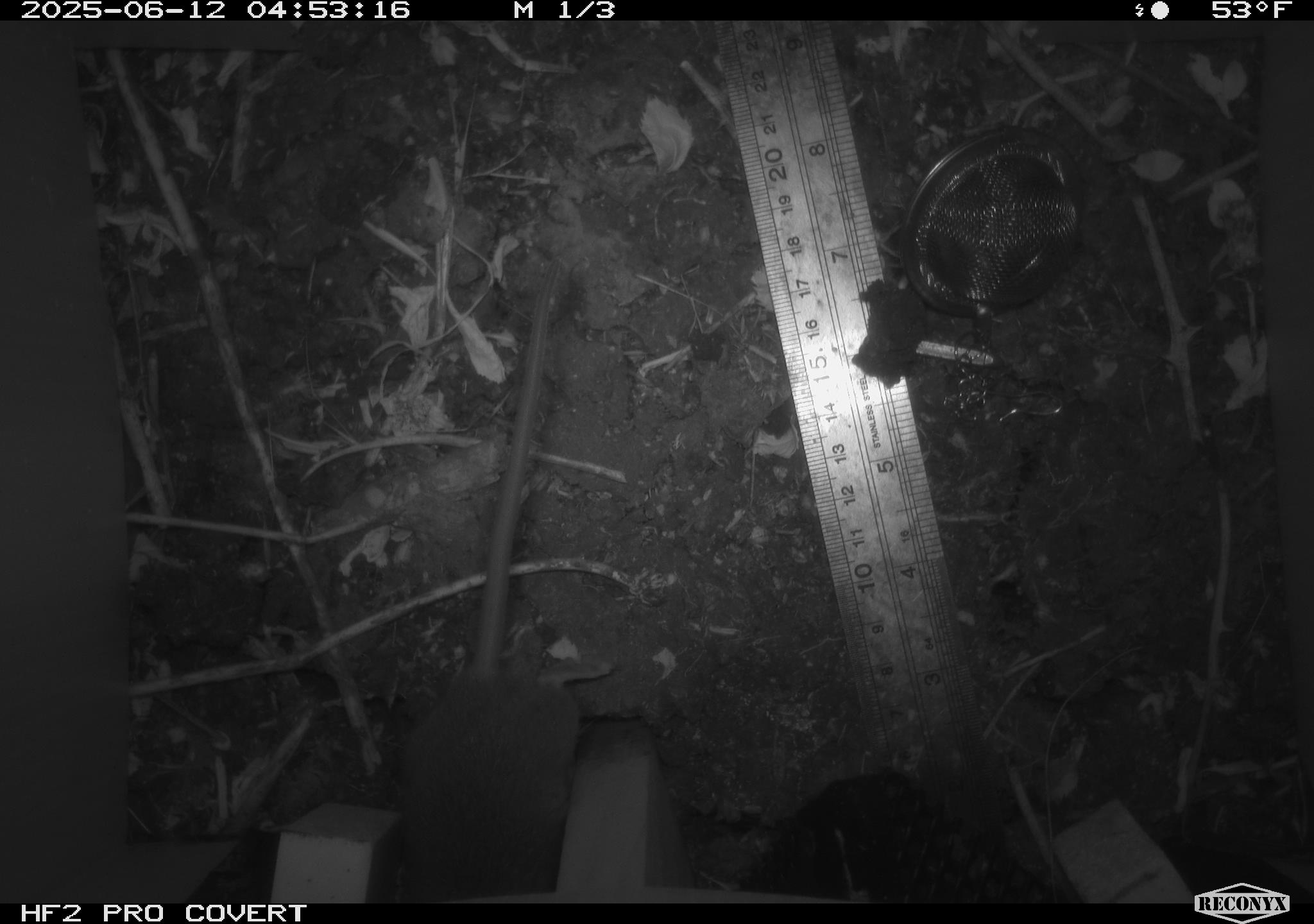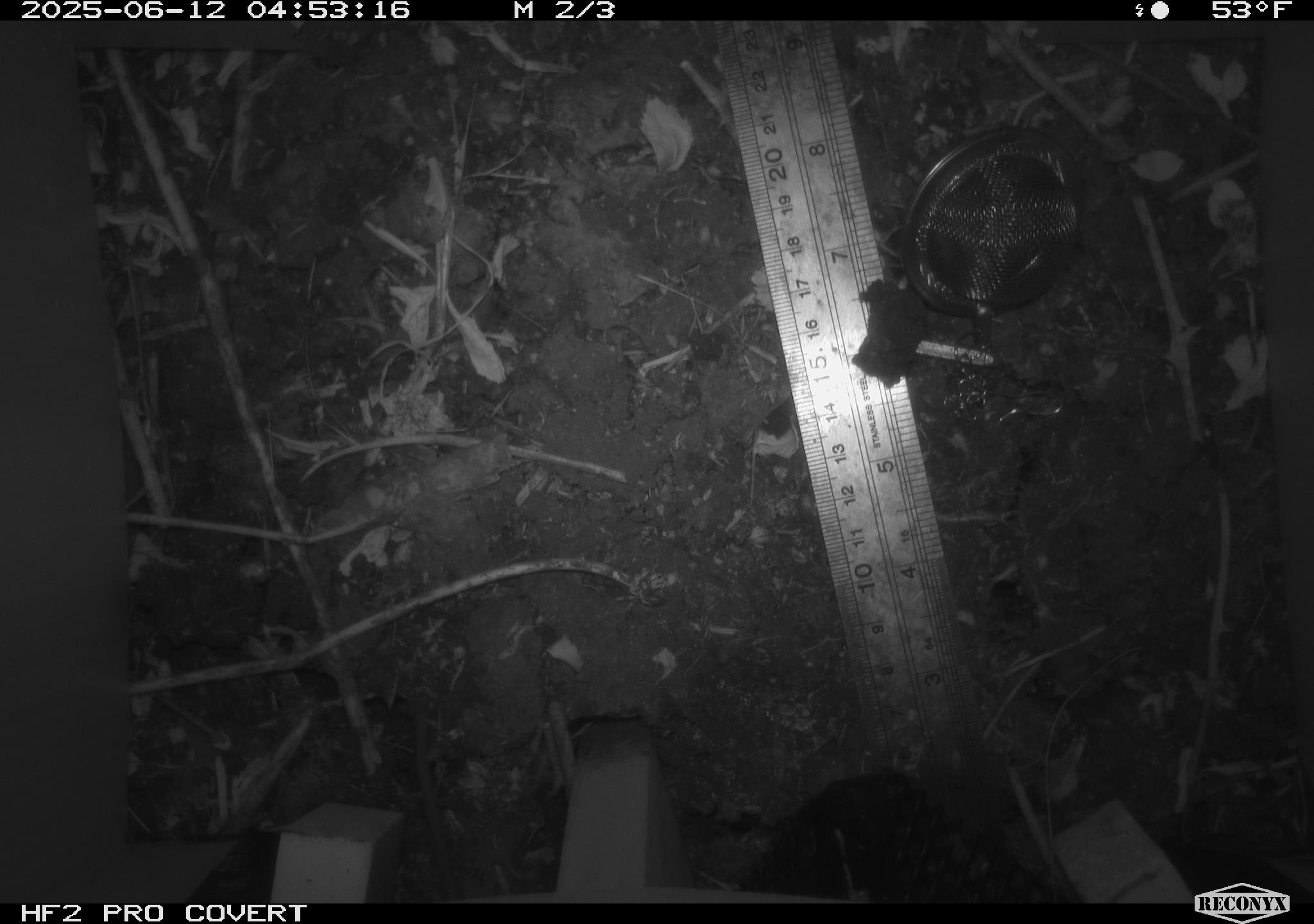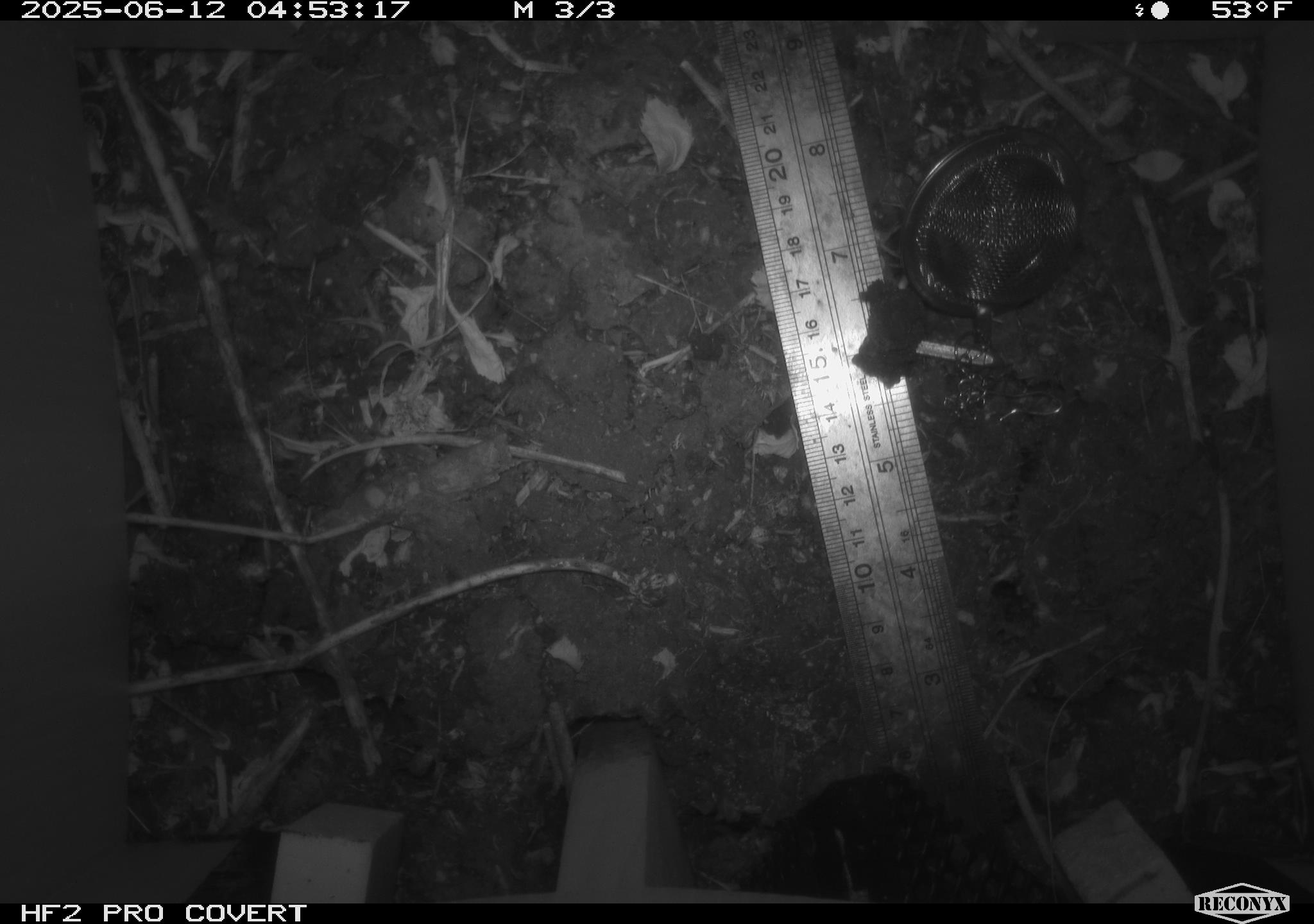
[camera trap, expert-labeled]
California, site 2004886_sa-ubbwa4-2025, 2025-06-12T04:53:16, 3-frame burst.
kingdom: Animalia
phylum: Chordata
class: Mammalia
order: Rodentia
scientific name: Rodentia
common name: rodent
Rodent (Rodentia).